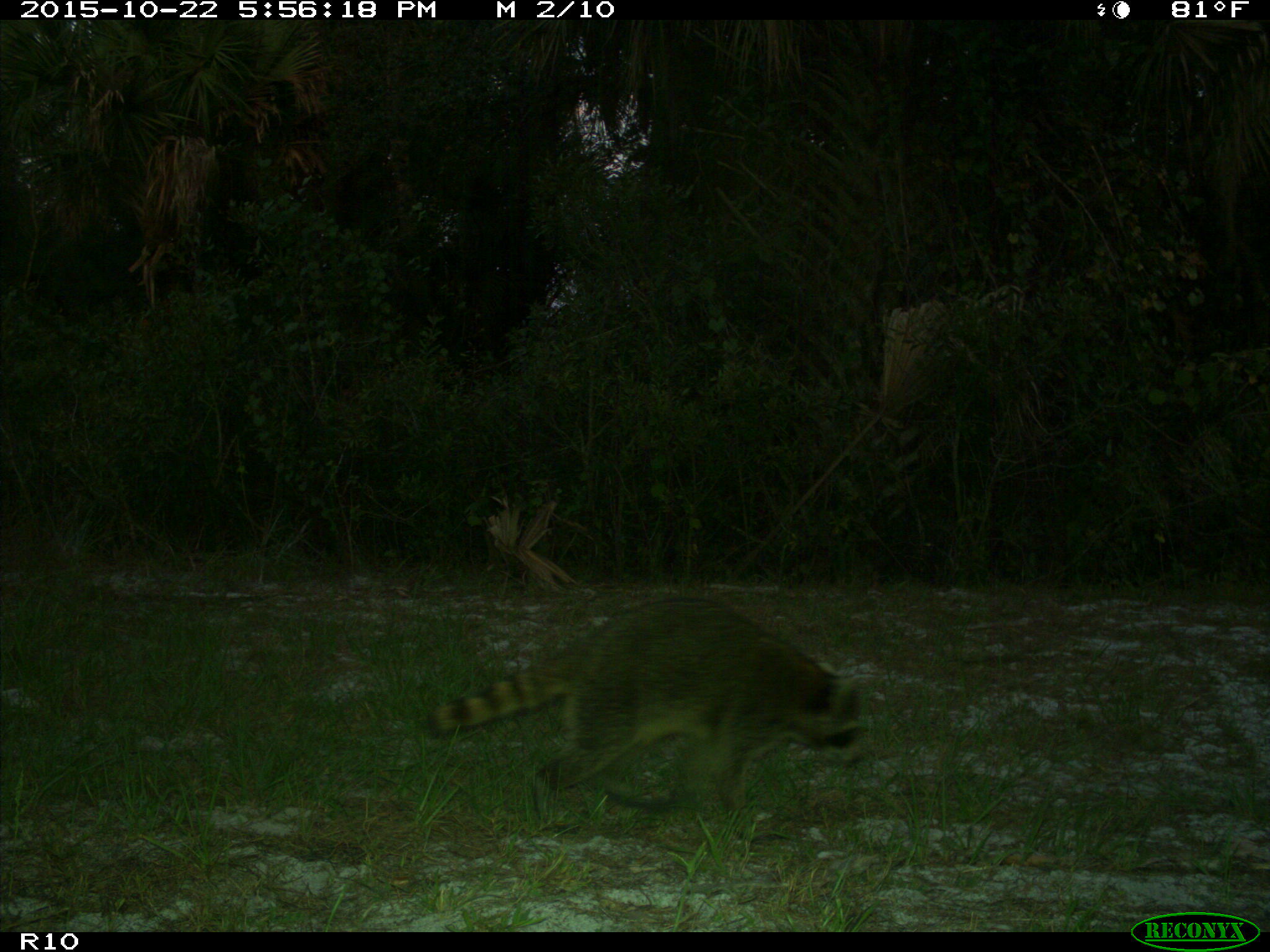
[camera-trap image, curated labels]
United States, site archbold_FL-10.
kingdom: Animalia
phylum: Chordata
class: Mammalia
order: Carnivora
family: Procyonidae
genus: Procyon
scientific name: Procyon lotor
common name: common raccoon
Procyon lotor (common raccoon).